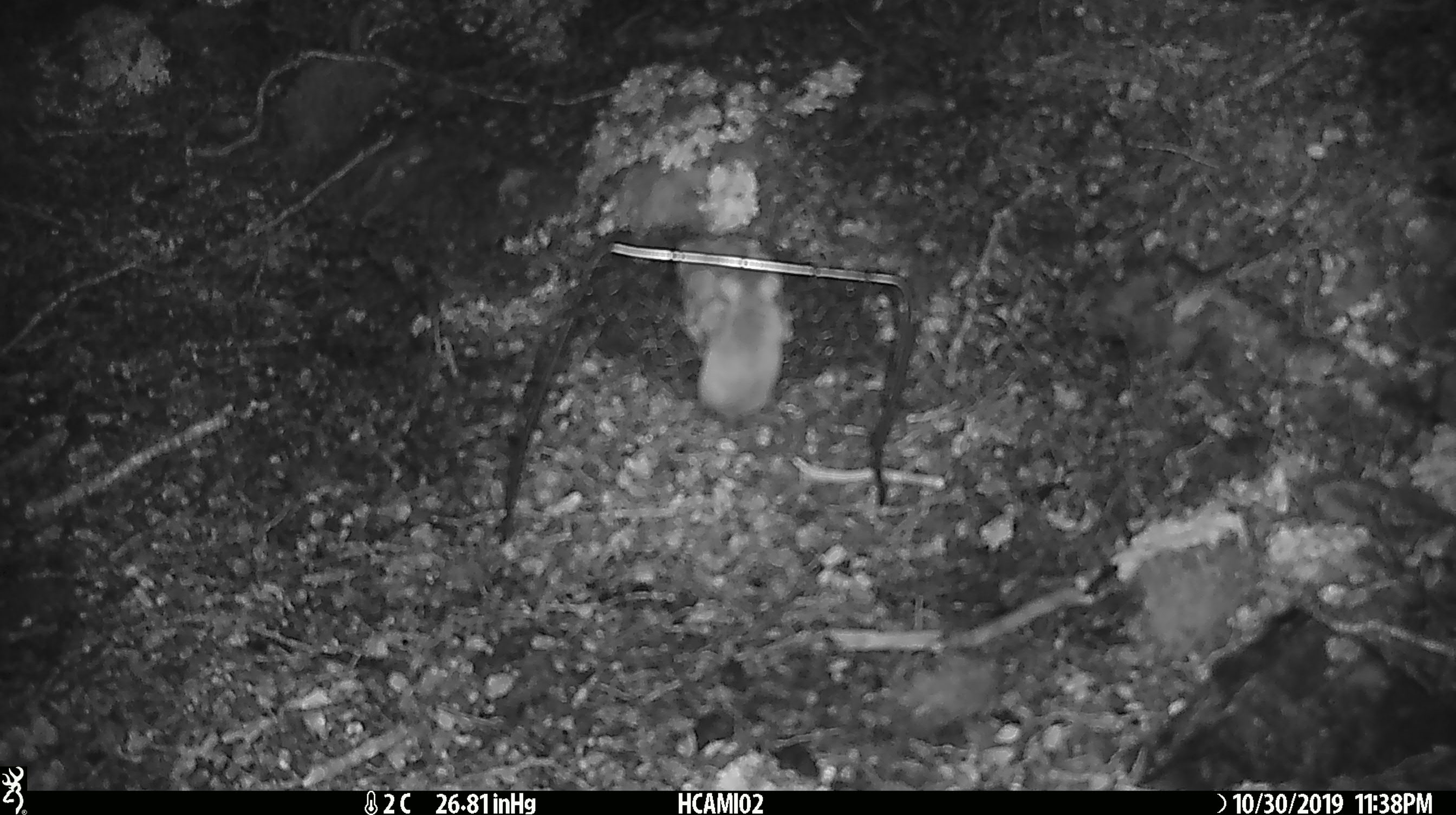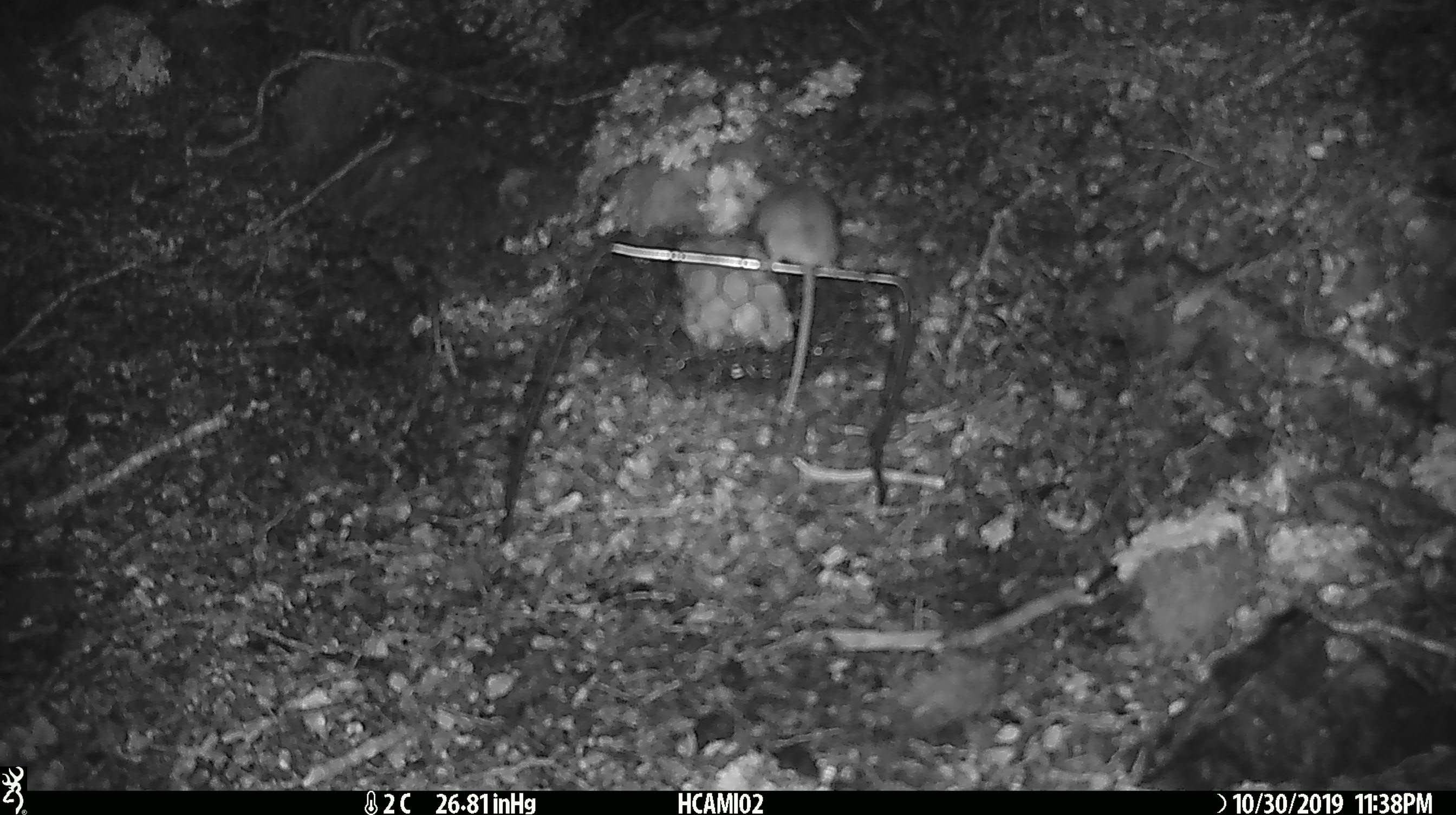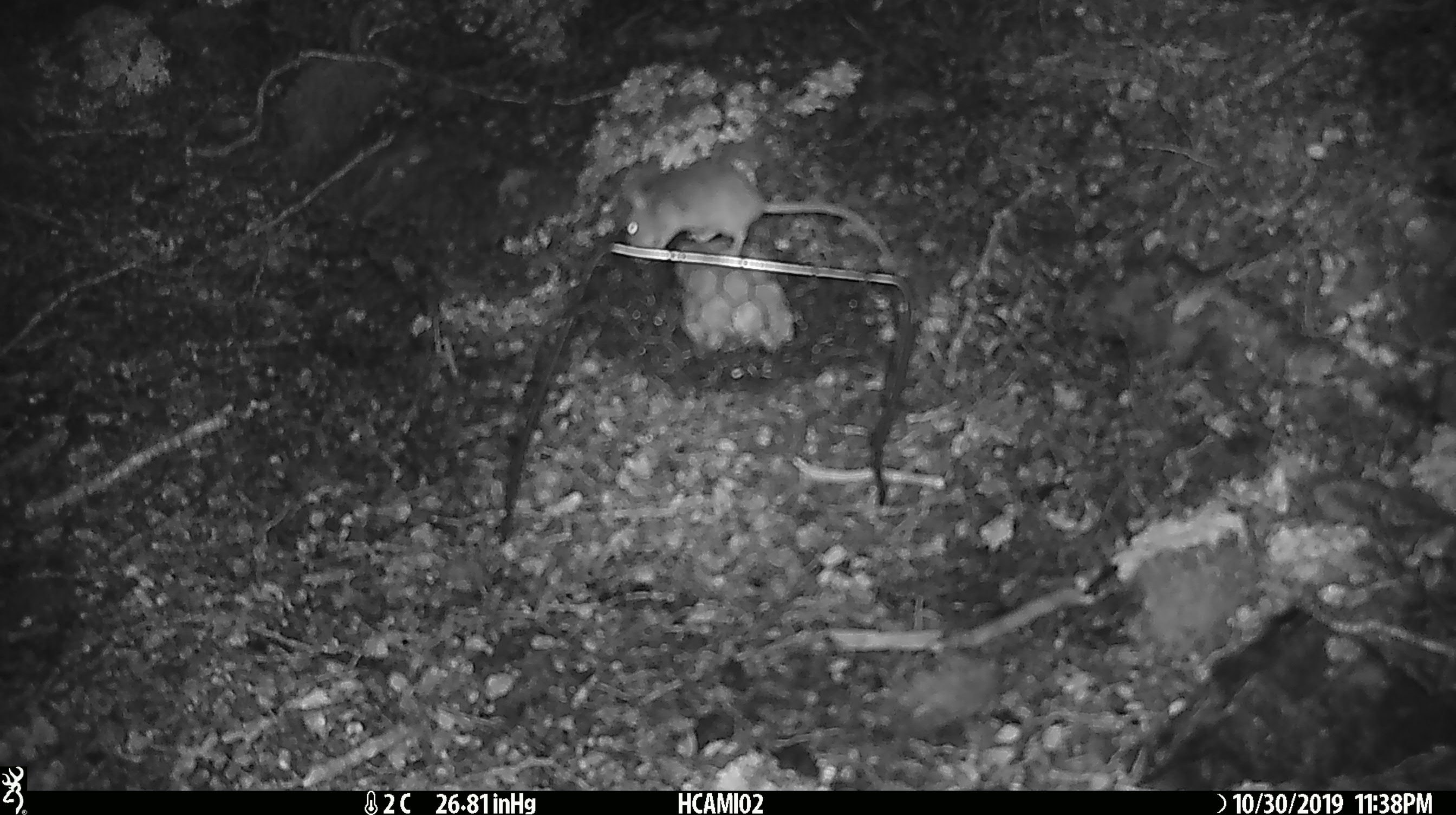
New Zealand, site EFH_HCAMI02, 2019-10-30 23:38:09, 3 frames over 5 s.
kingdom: Animalia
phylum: Chordata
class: Mammalia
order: Rodentia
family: Muridae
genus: Mus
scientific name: Mus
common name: mouse